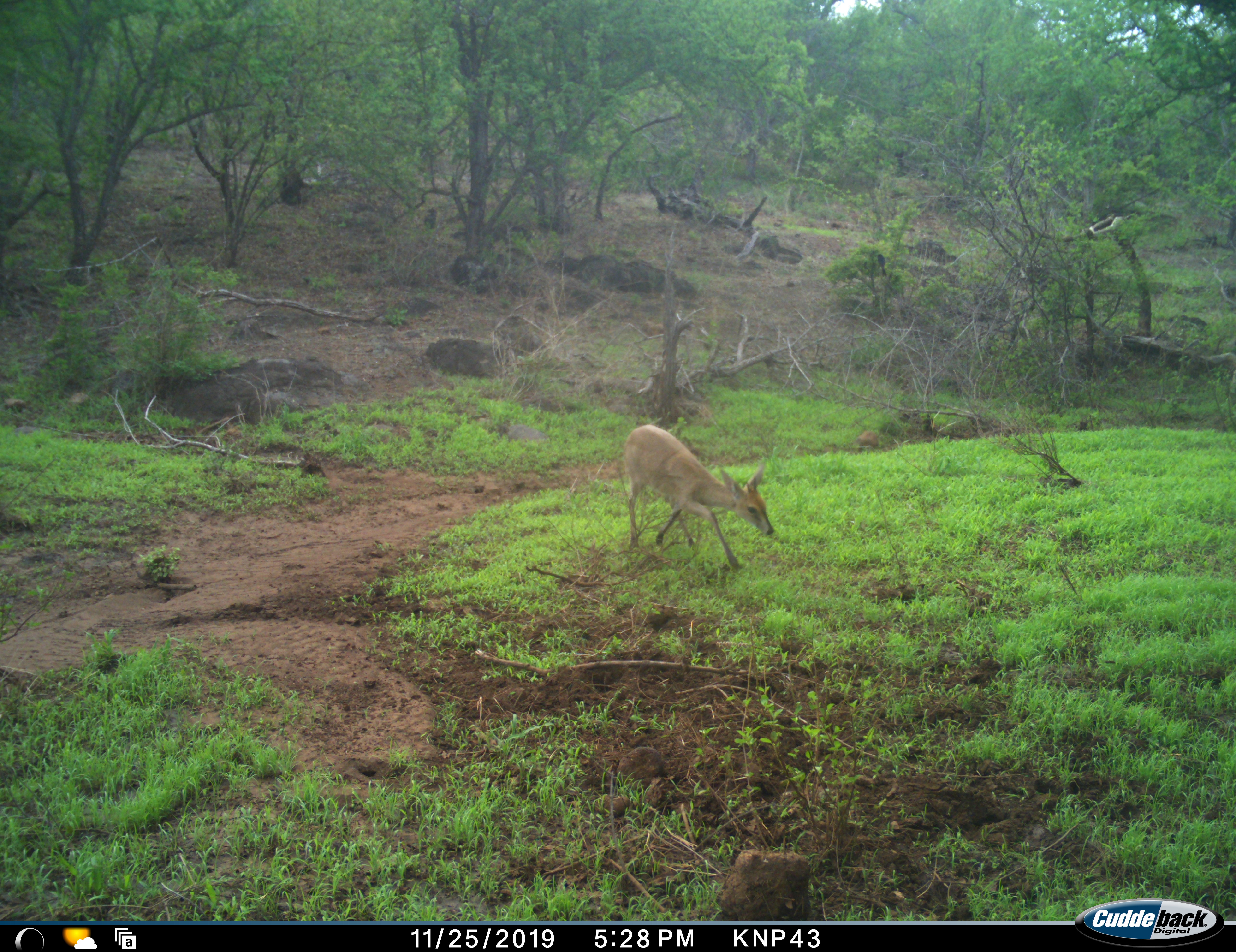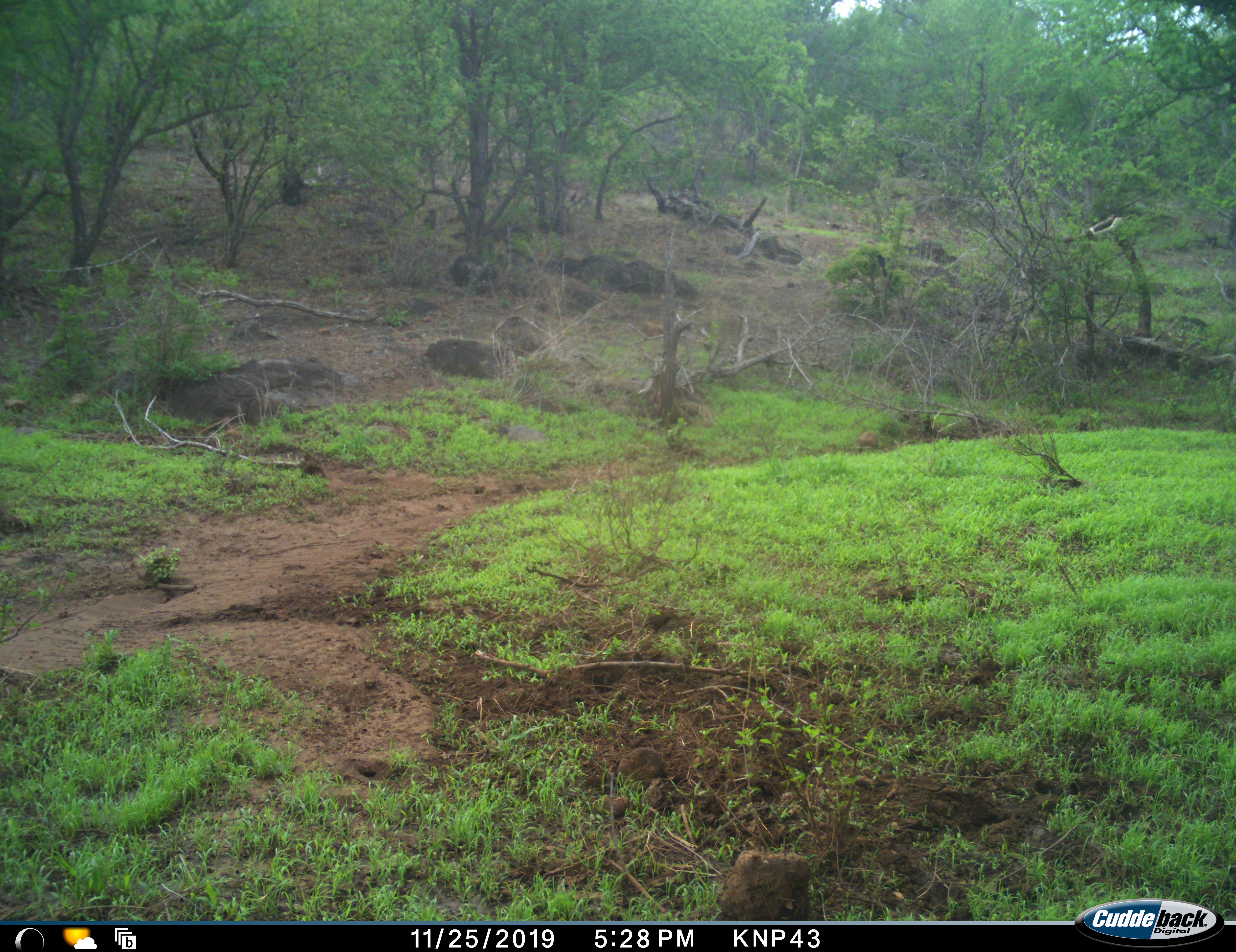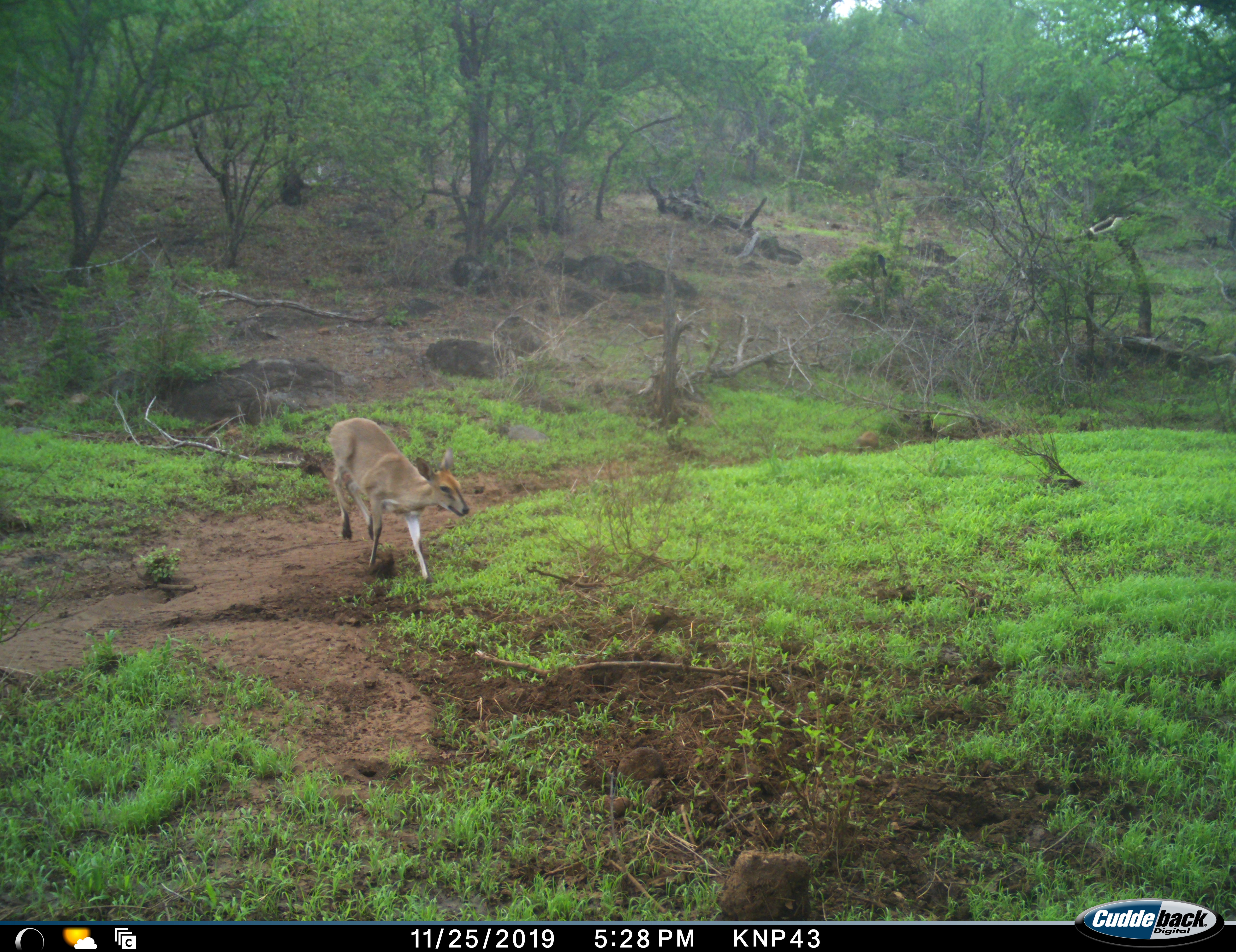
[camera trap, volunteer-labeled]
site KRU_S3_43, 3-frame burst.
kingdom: Animalia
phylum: Chordata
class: Mammalia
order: Artiodactyla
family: Bovidae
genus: Sylvicapra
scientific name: Sylvicapra grimmia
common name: common duiker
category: duikercommongrey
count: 1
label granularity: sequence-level